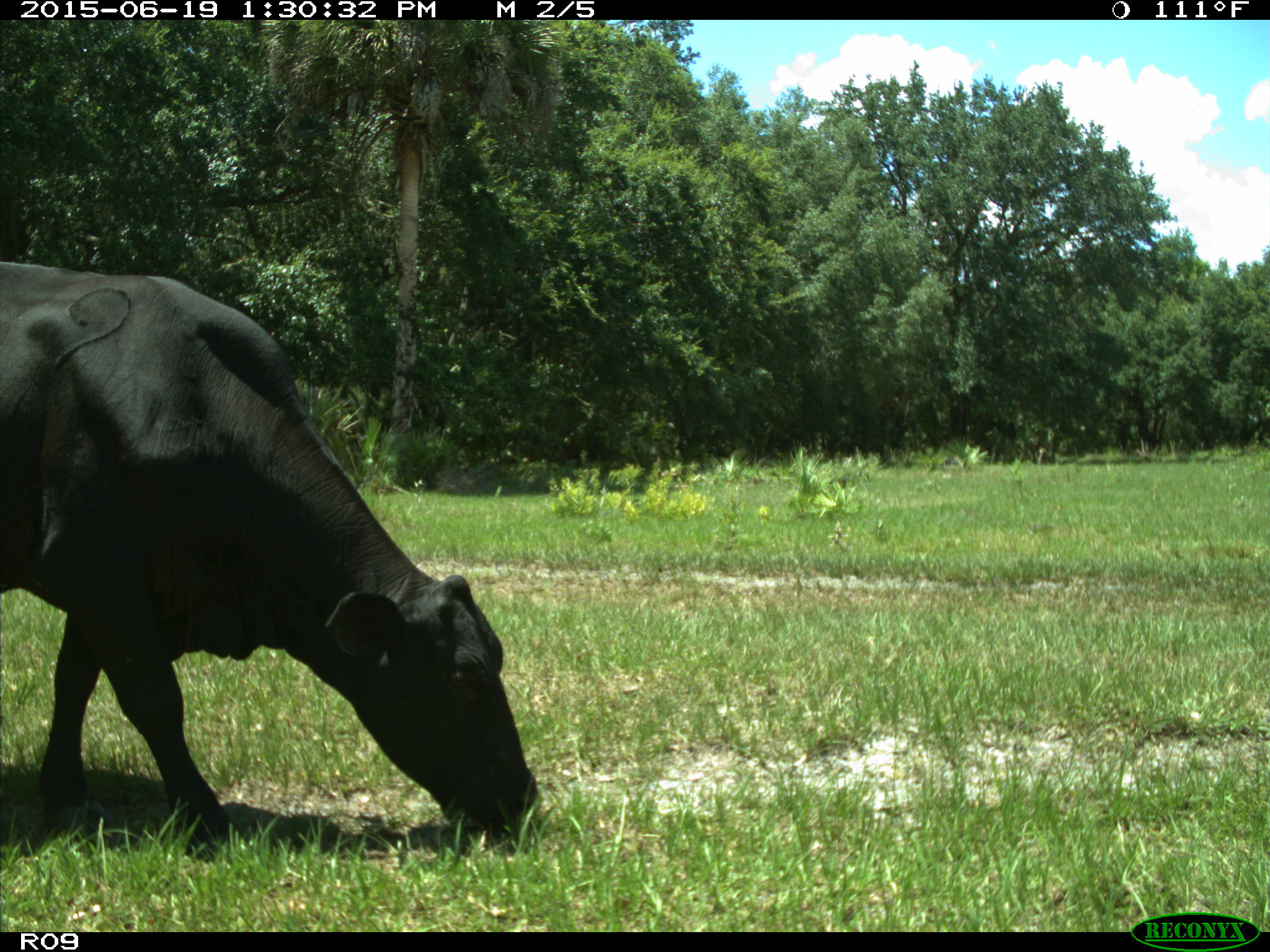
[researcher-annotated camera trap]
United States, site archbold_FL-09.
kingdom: Animalia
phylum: Chordata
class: Mammalia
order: Artiodactyla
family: Bovidae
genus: Bos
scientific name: Bos taurus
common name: domestic cow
Bos taurus (domestic cow).